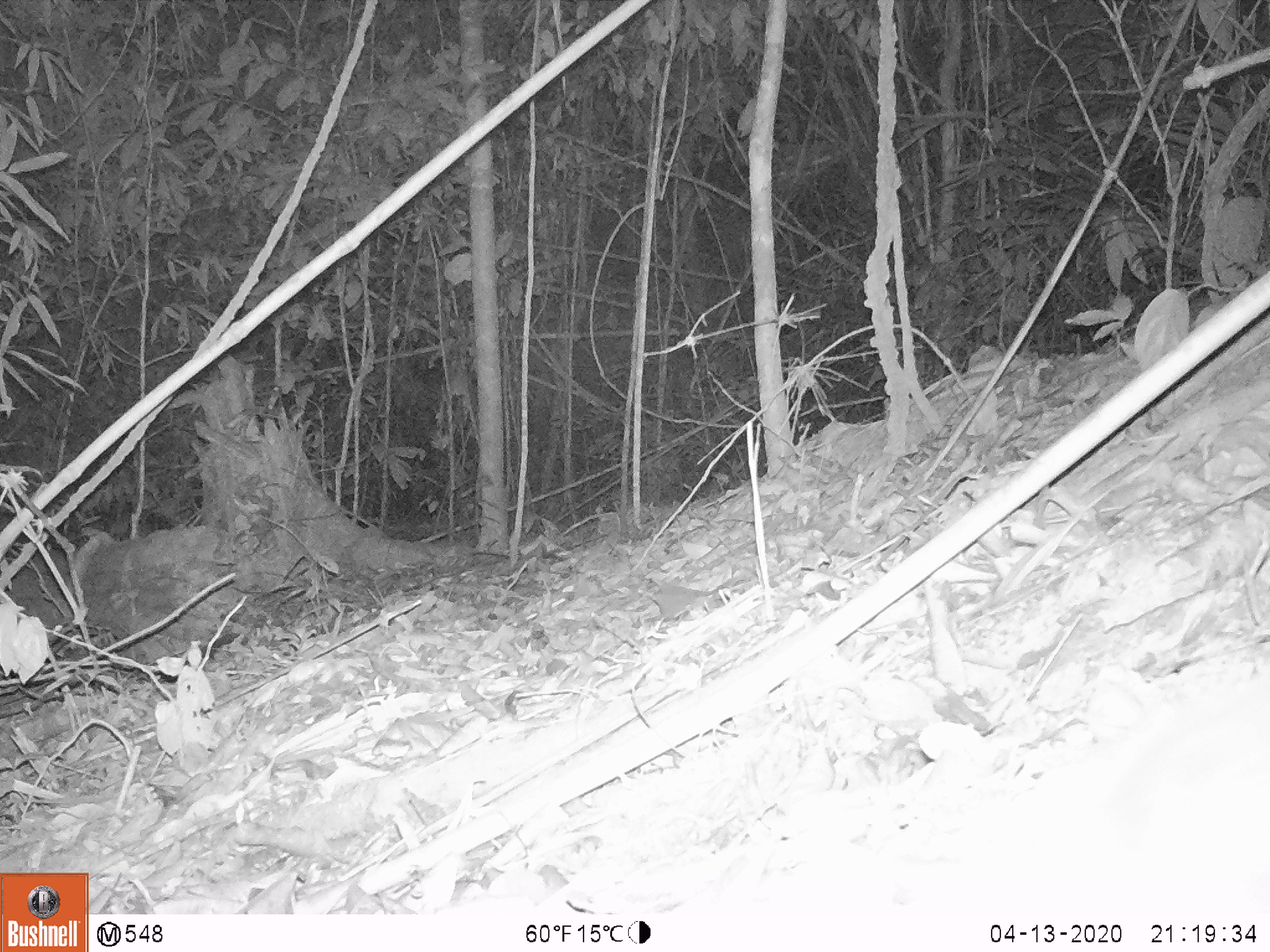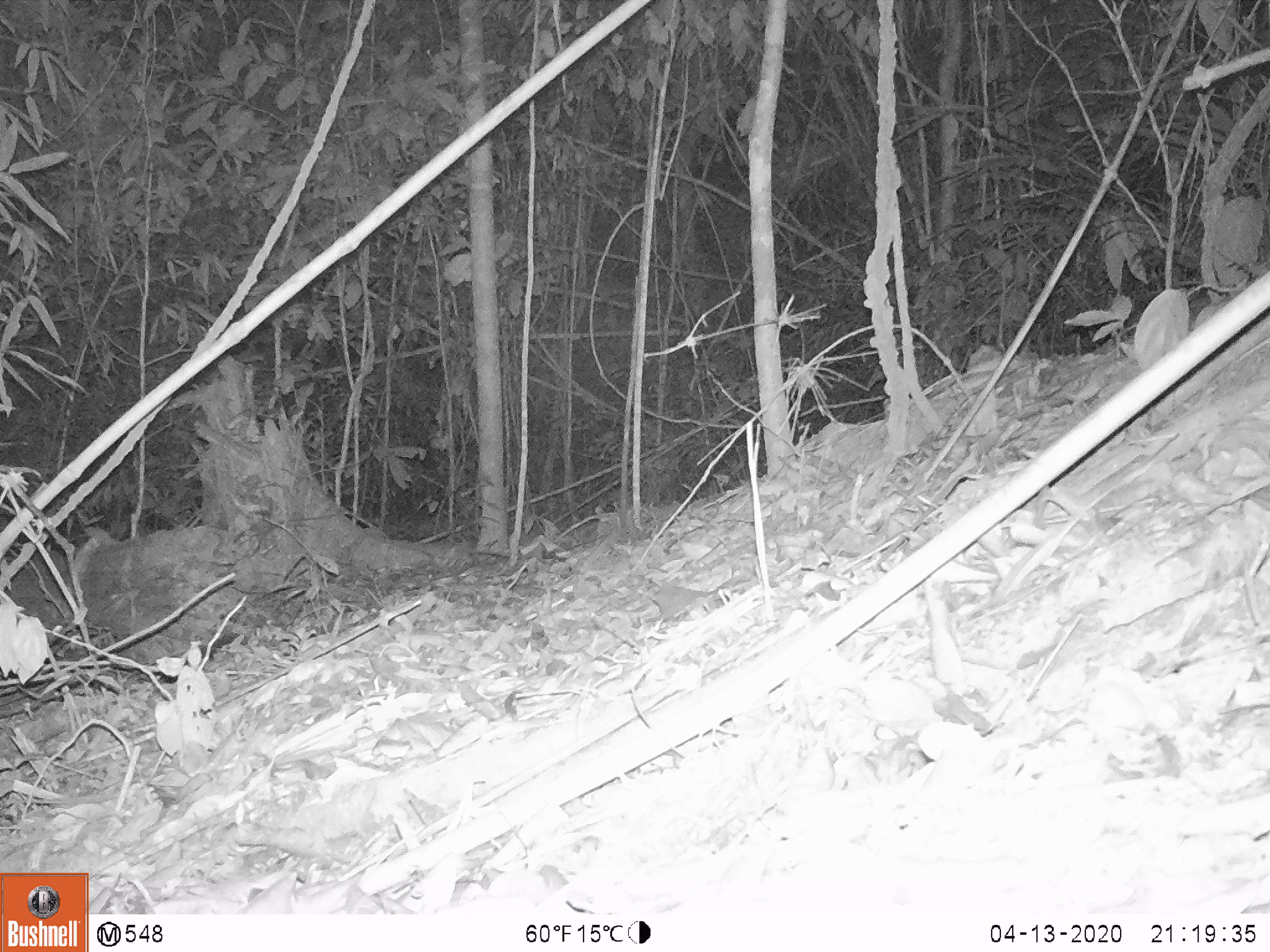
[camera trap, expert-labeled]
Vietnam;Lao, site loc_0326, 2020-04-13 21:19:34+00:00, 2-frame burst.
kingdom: Animalia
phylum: Chordata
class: Mammalia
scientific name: Mammalia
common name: mammal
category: unidentified small mammal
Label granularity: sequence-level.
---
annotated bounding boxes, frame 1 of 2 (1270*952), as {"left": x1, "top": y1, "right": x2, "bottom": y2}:
unidentified small mammal: {"left": 1033, "top": 661, "right": 1270, "bottom": 914}